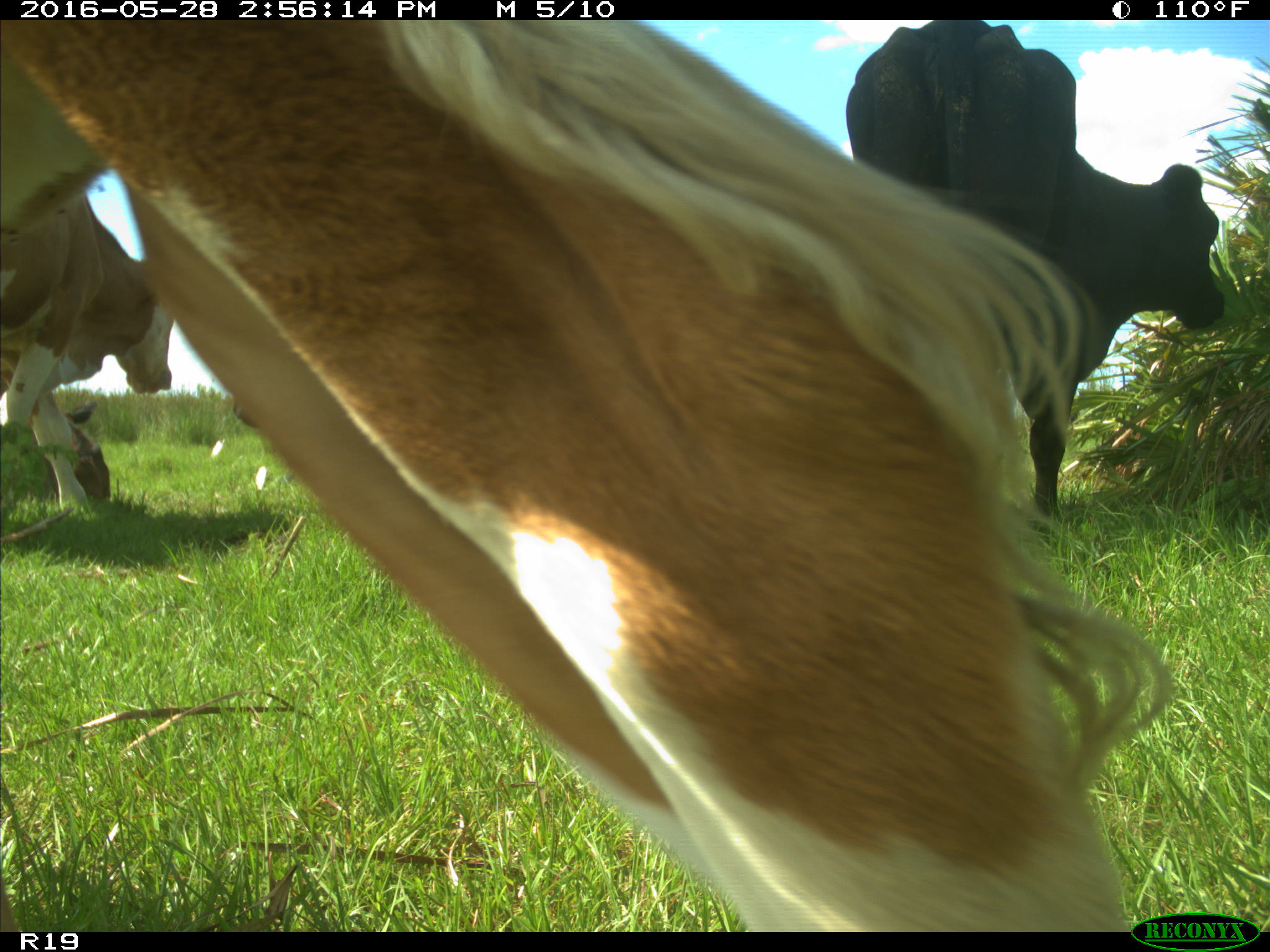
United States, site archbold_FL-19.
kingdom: Animalia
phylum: Chordata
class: Mammalia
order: Artiodactyla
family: Bovidae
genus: Bos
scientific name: Bos taurus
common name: domestic cow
Bos taurus (domestic cow).